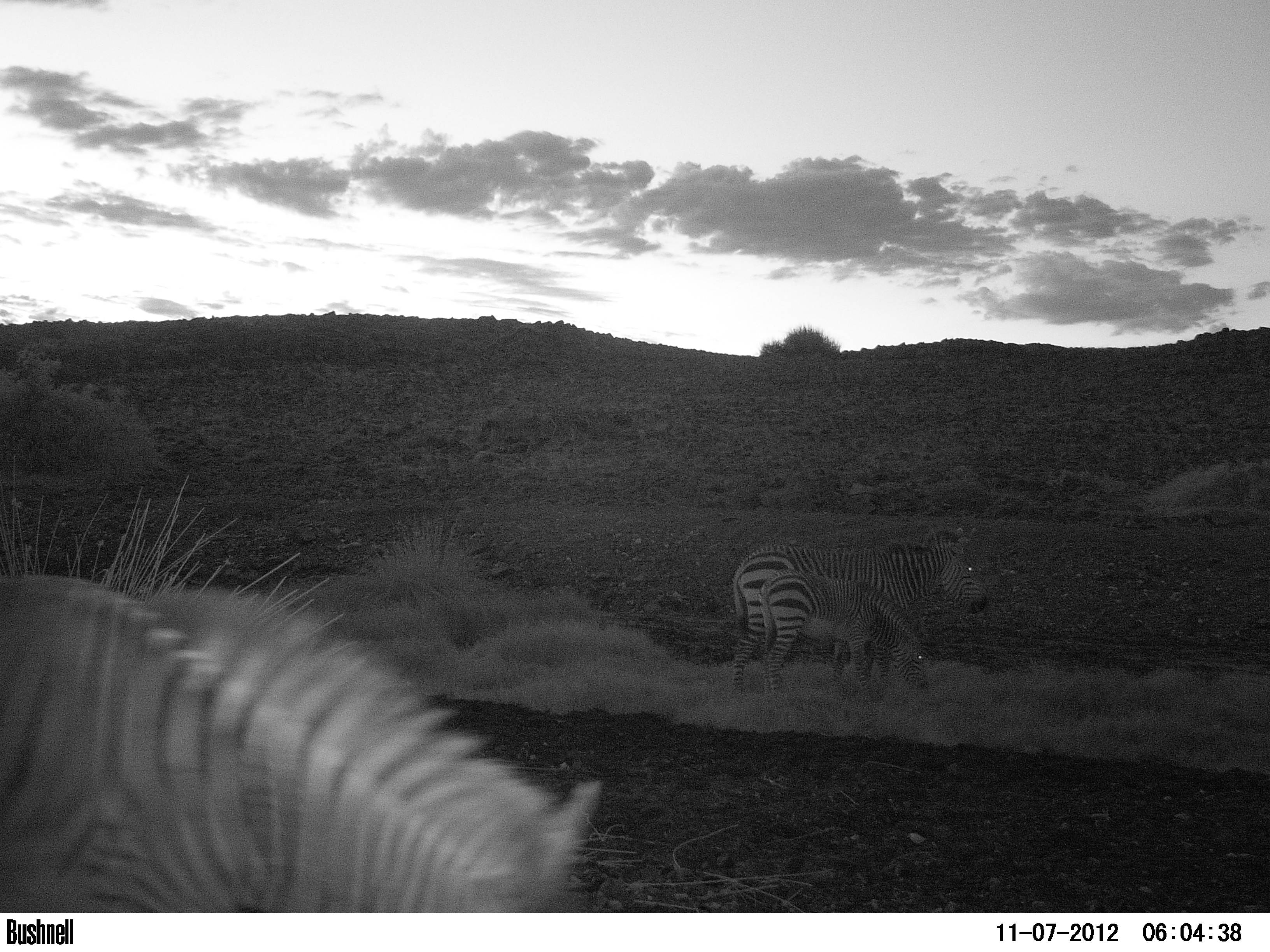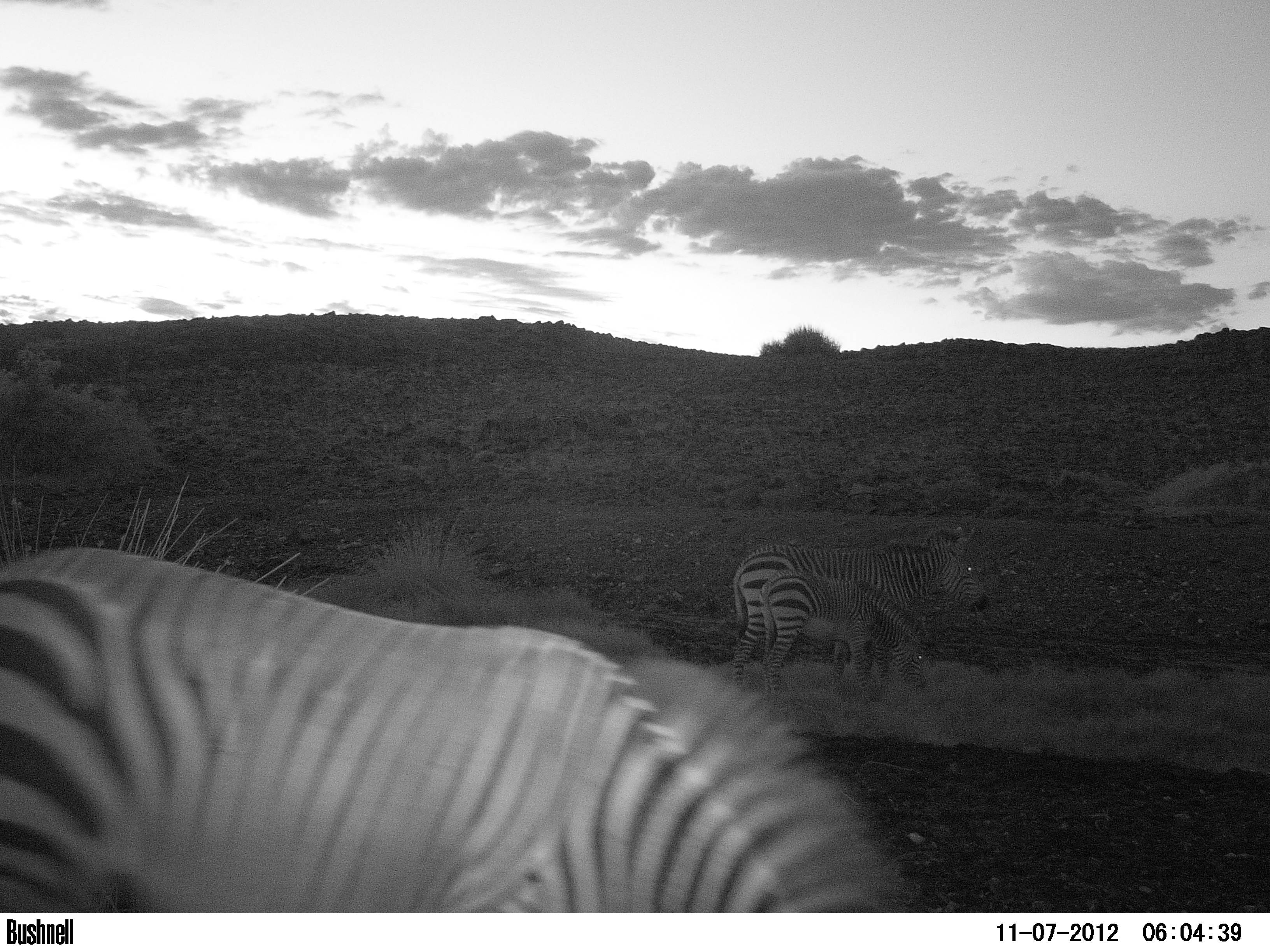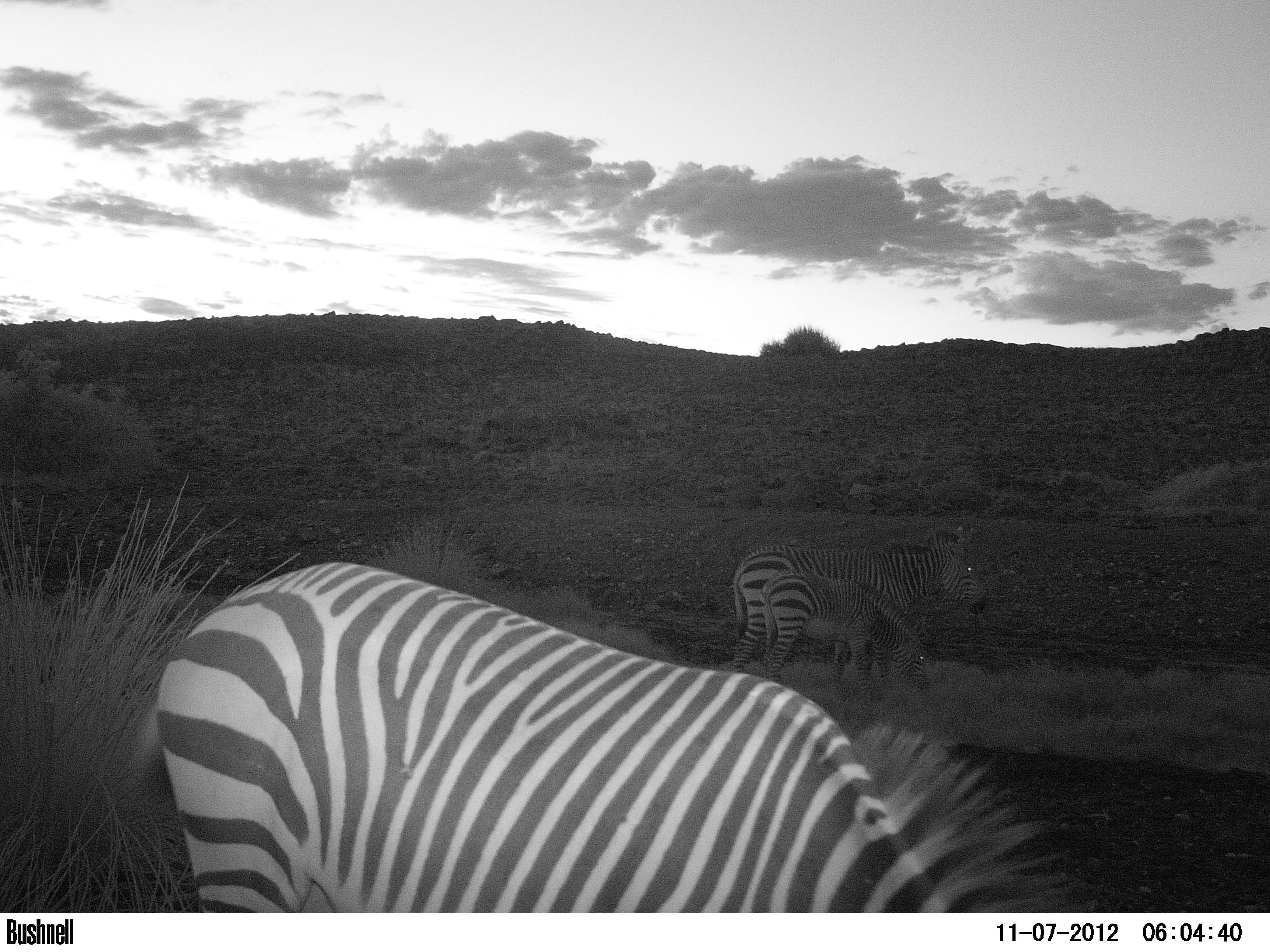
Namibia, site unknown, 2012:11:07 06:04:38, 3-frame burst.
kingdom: Animalia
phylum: Chordata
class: Mammalia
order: Perissodactyla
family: Equidae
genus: Equus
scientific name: Equus zebra hartmannae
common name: hartmann's mountain zebra